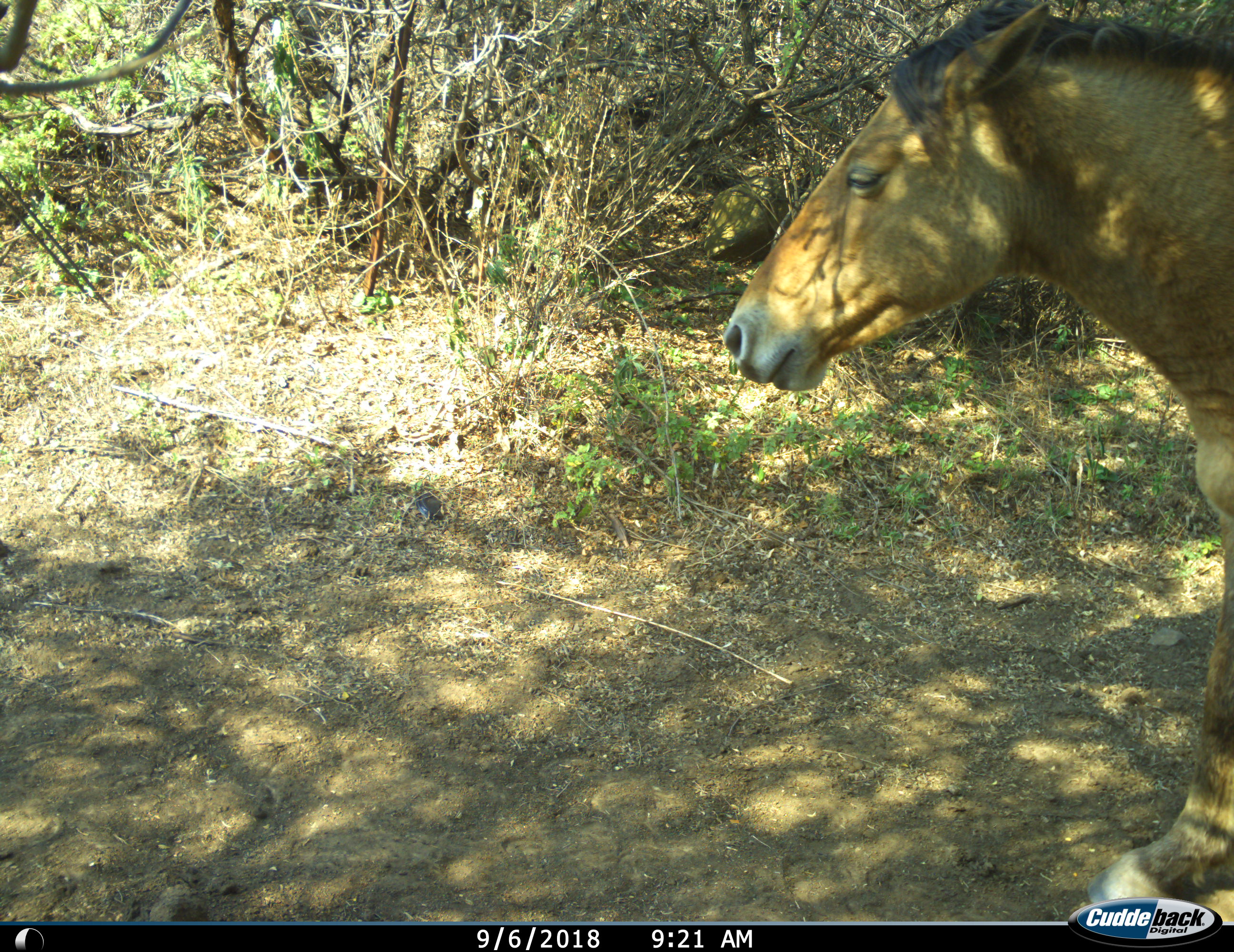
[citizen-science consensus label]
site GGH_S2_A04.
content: unidentified animal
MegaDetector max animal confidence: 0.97